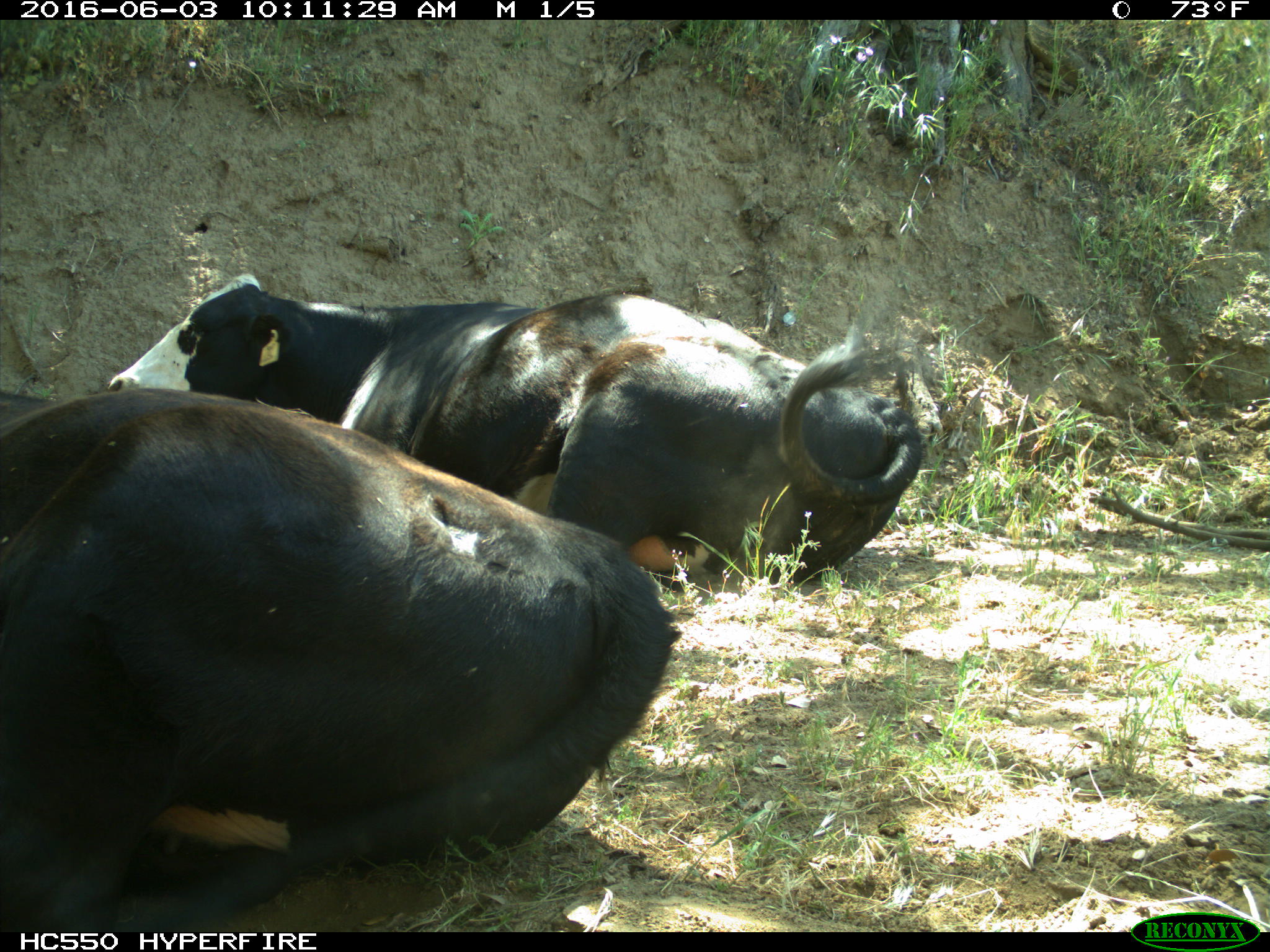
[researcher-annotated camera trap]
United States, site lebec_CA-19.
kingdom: Animalia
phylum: Chordata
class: Mammalia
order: Artiodactyla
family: Bovidae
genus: Bos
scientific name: Bos taurus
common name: domestic cow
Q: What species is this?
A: Bos taurus (domestic cow).